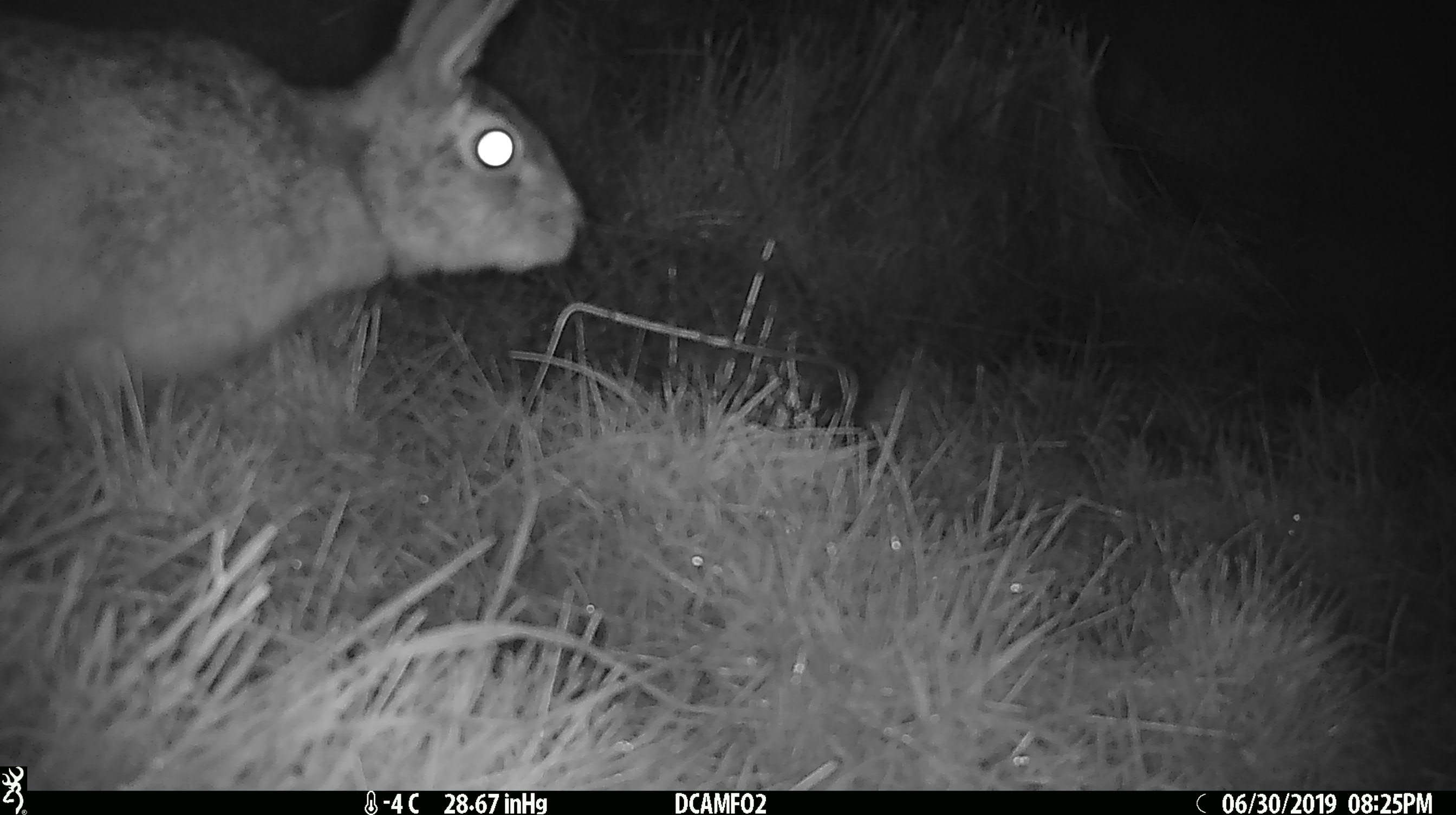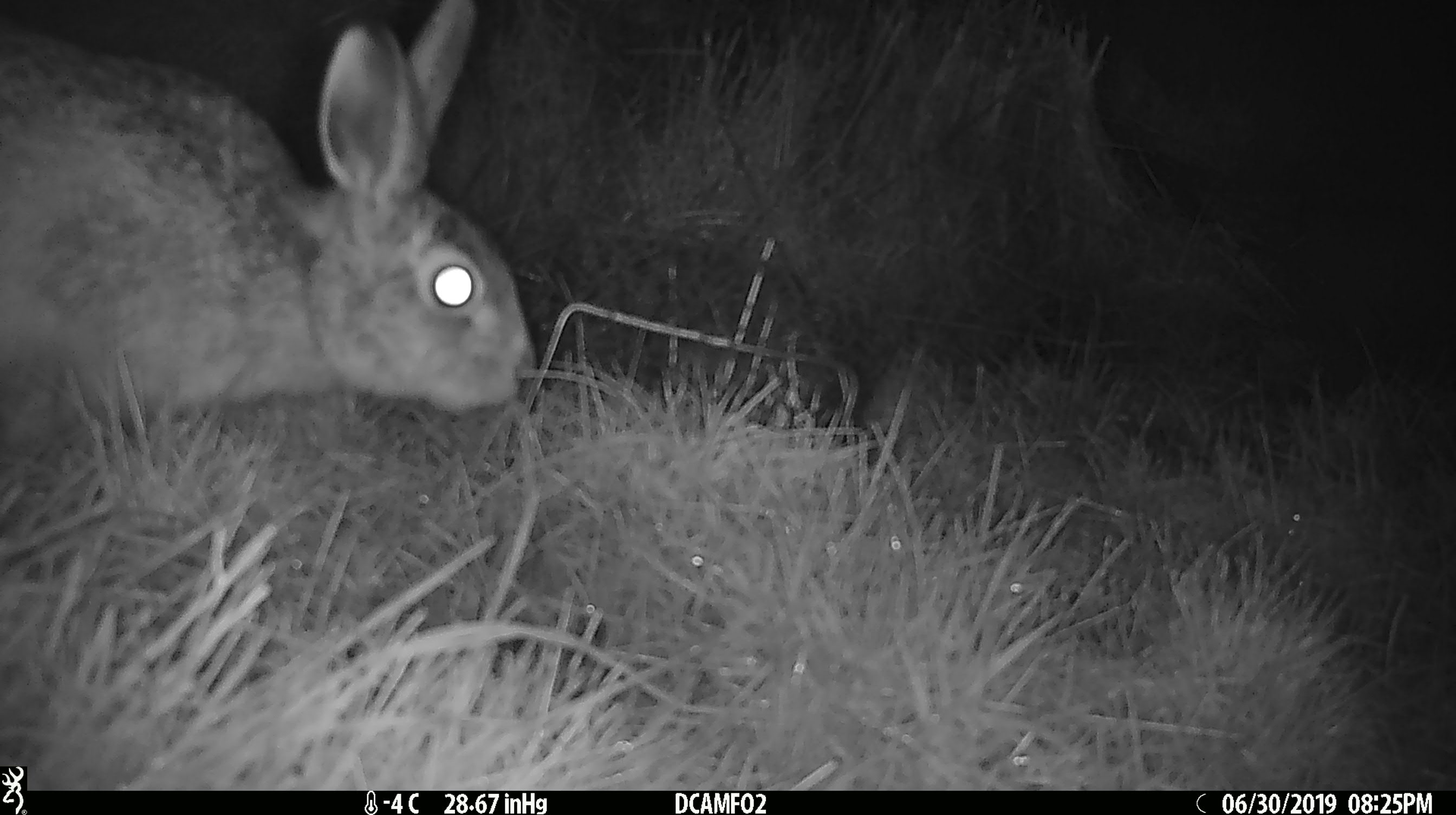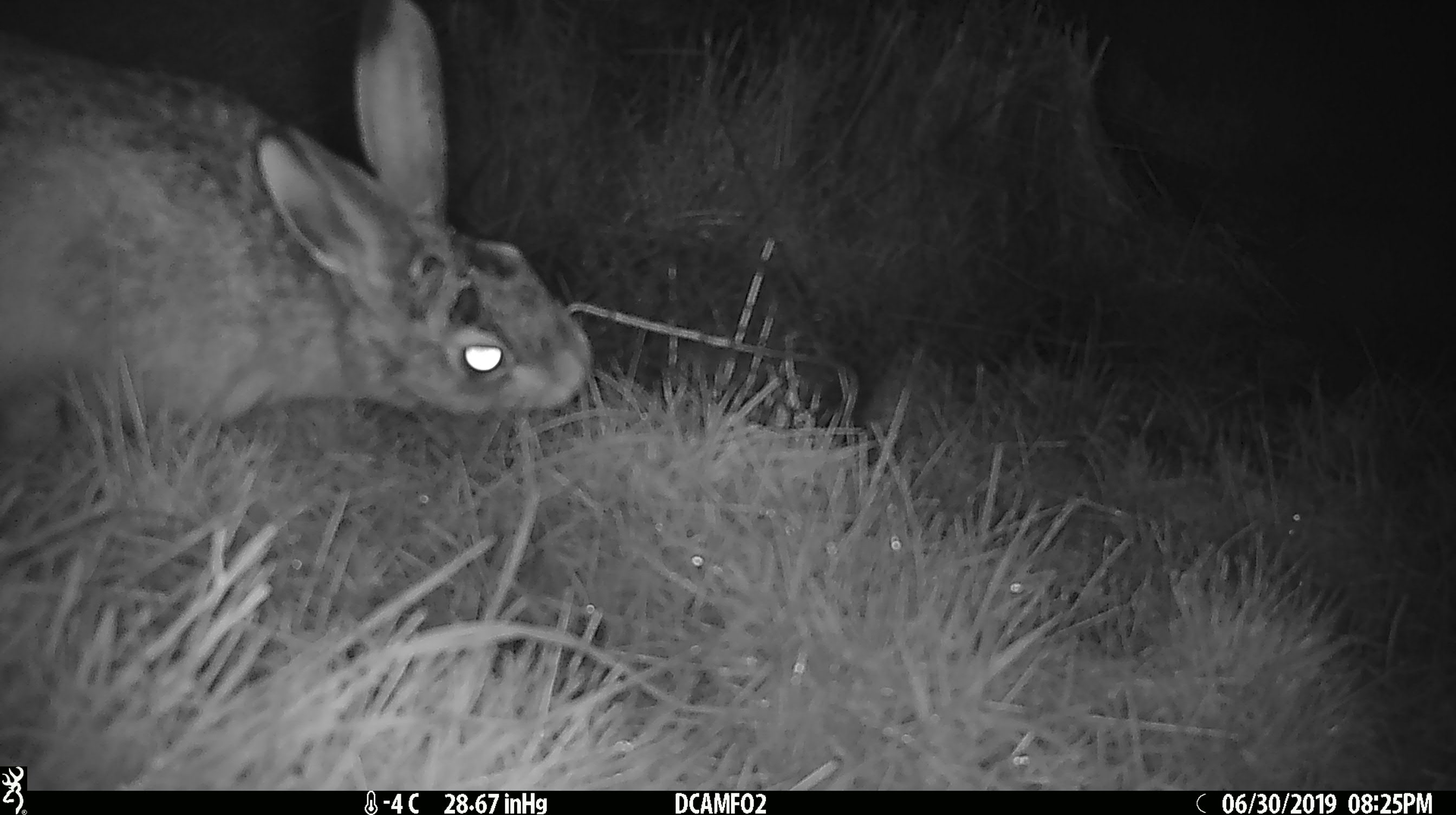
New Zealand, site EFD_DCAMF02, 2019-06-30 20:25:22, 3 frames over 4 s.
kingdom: Animalia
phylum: Chordata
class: Mammalia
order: Lagomorpha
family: Leporidae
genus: Lepus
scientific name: Lepus europaeus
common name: brown hare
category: hare